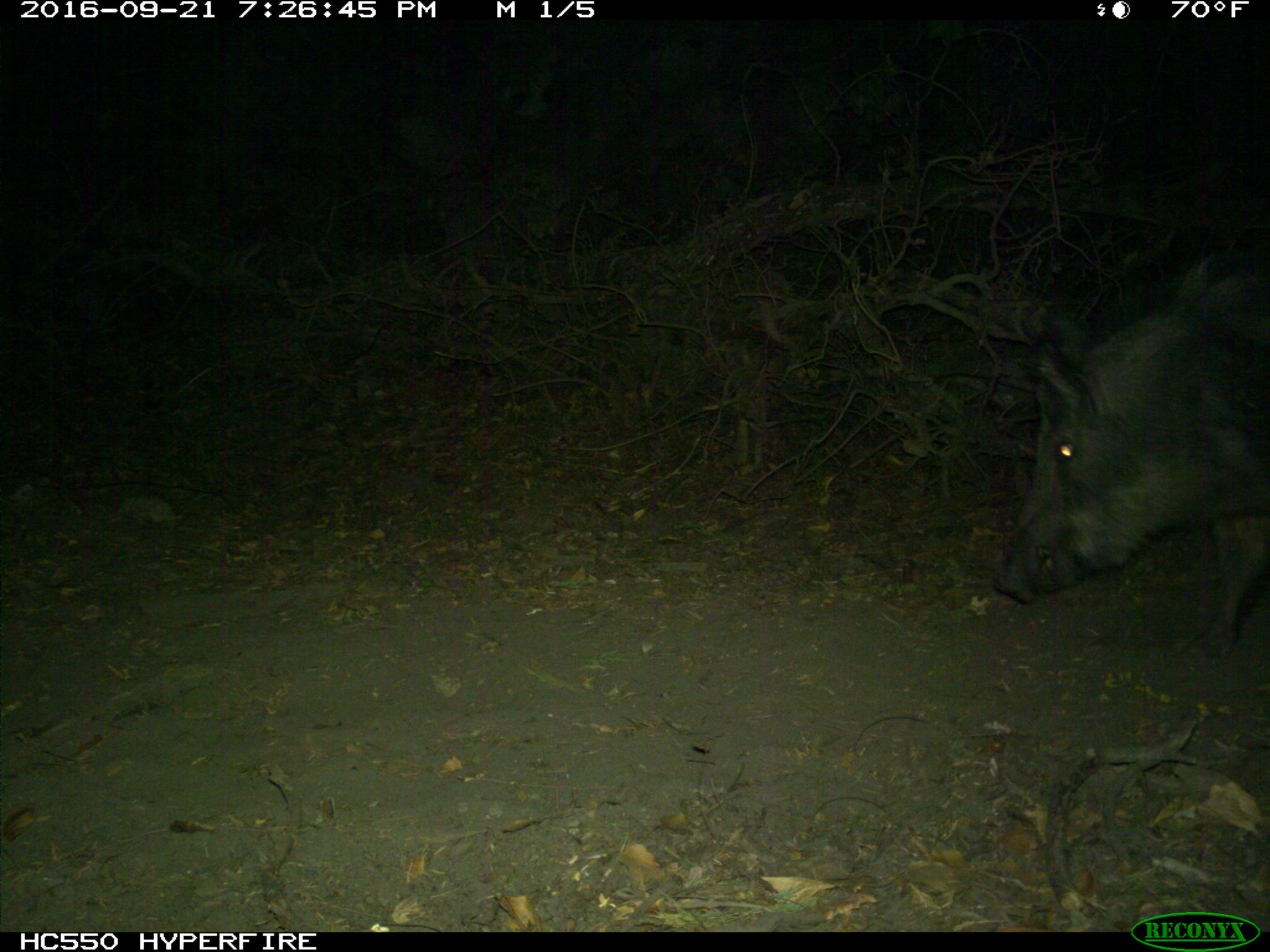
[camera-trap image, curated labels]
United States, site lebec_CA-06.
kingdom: Animalia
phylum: Chordata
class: Mammalia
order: Artiodactyla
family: Suidae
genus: Sus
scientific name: Sus scrofa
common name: wild boar